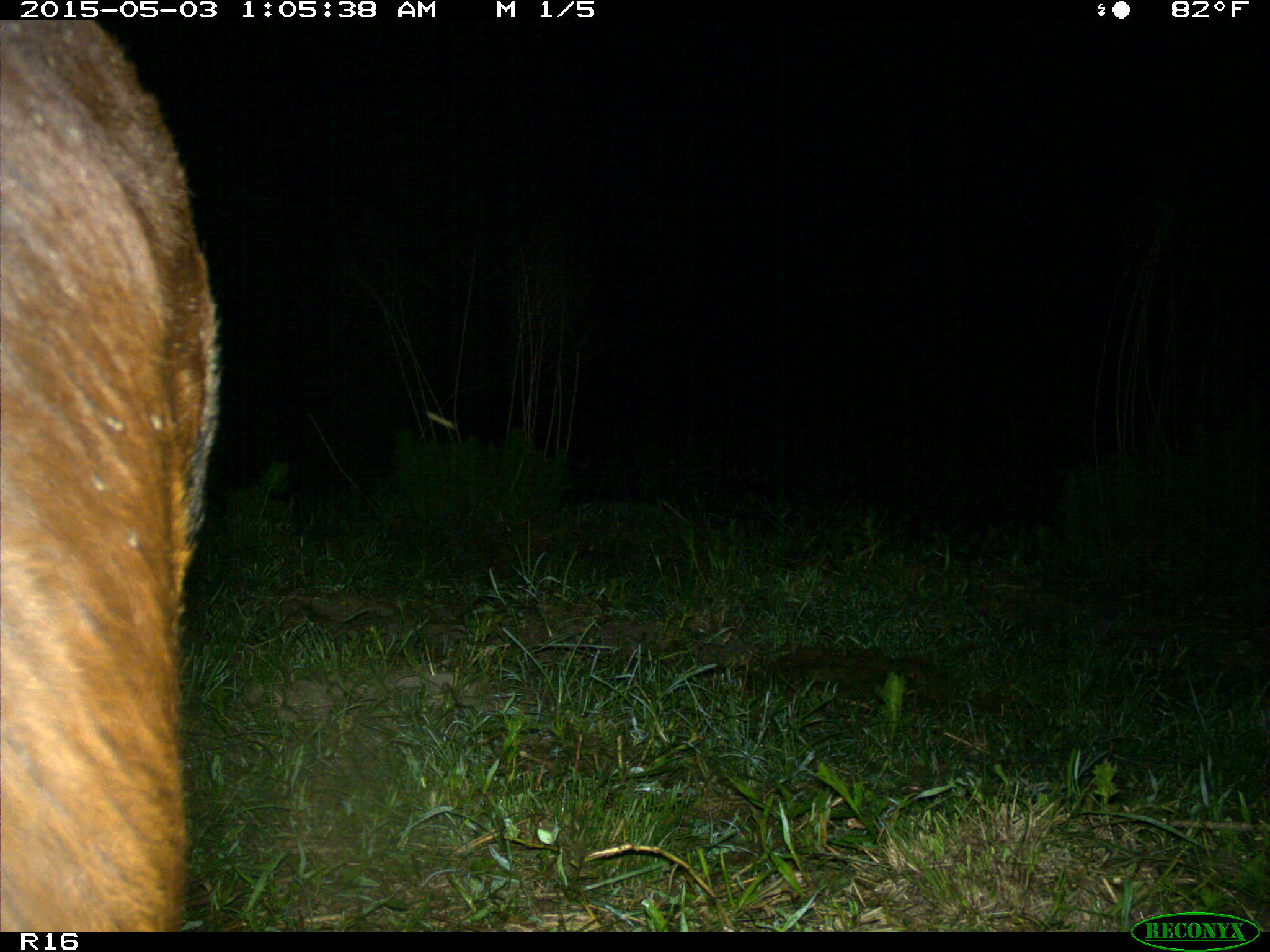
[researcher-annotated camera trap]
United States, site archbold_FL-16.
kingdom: Animalia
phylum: Chordata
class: Mammalia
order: Artiodactyla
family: Bovidae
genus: Bos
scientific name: Bos taurus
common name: domestic cow